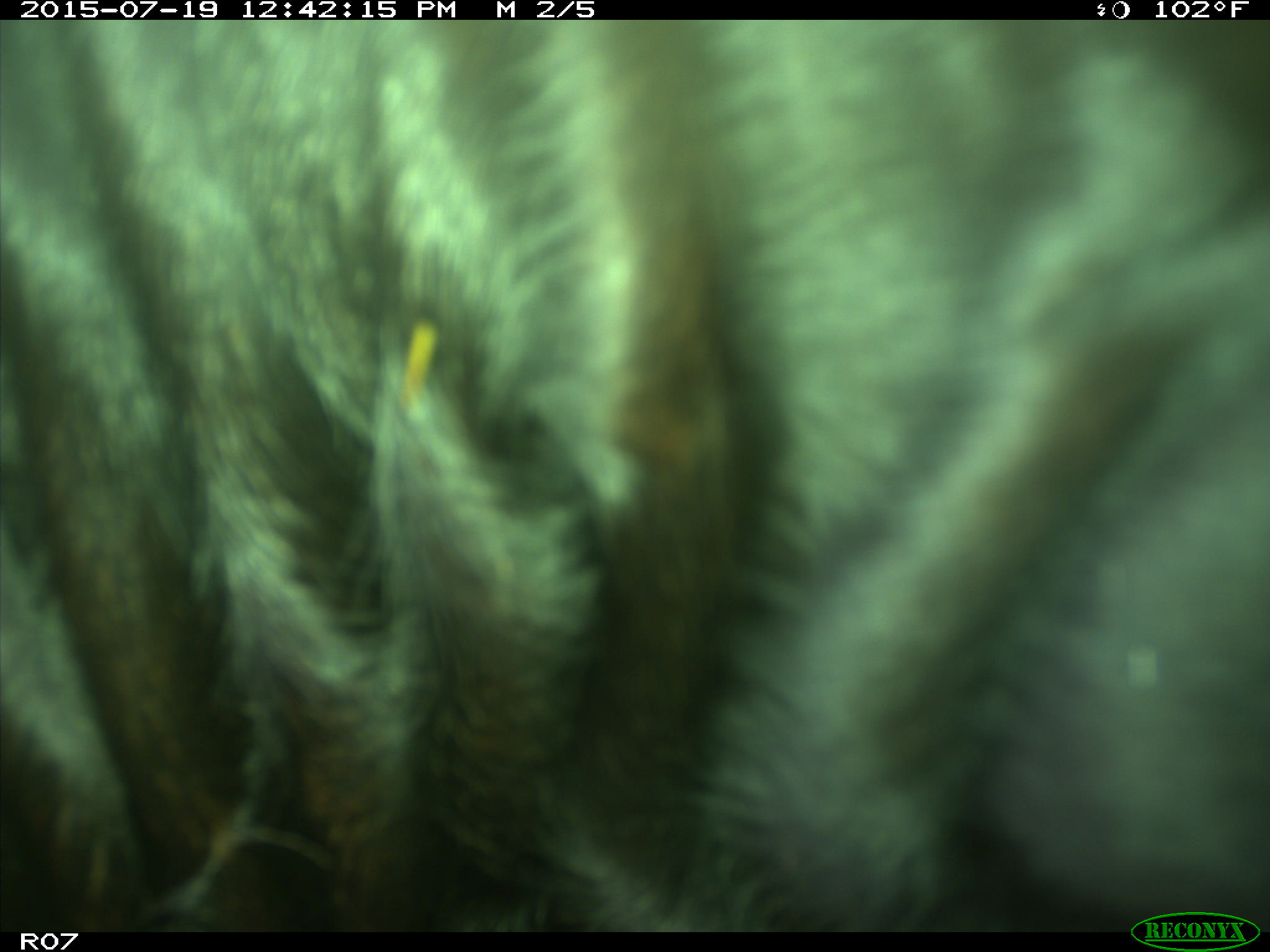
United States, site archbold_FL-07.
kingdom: Animalia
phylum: Chordata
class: Mammalia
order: Artiodactyla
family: Bovidae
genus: Bos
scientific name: Bos taurus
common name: domestic cow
Bos taurus (domestic cow).